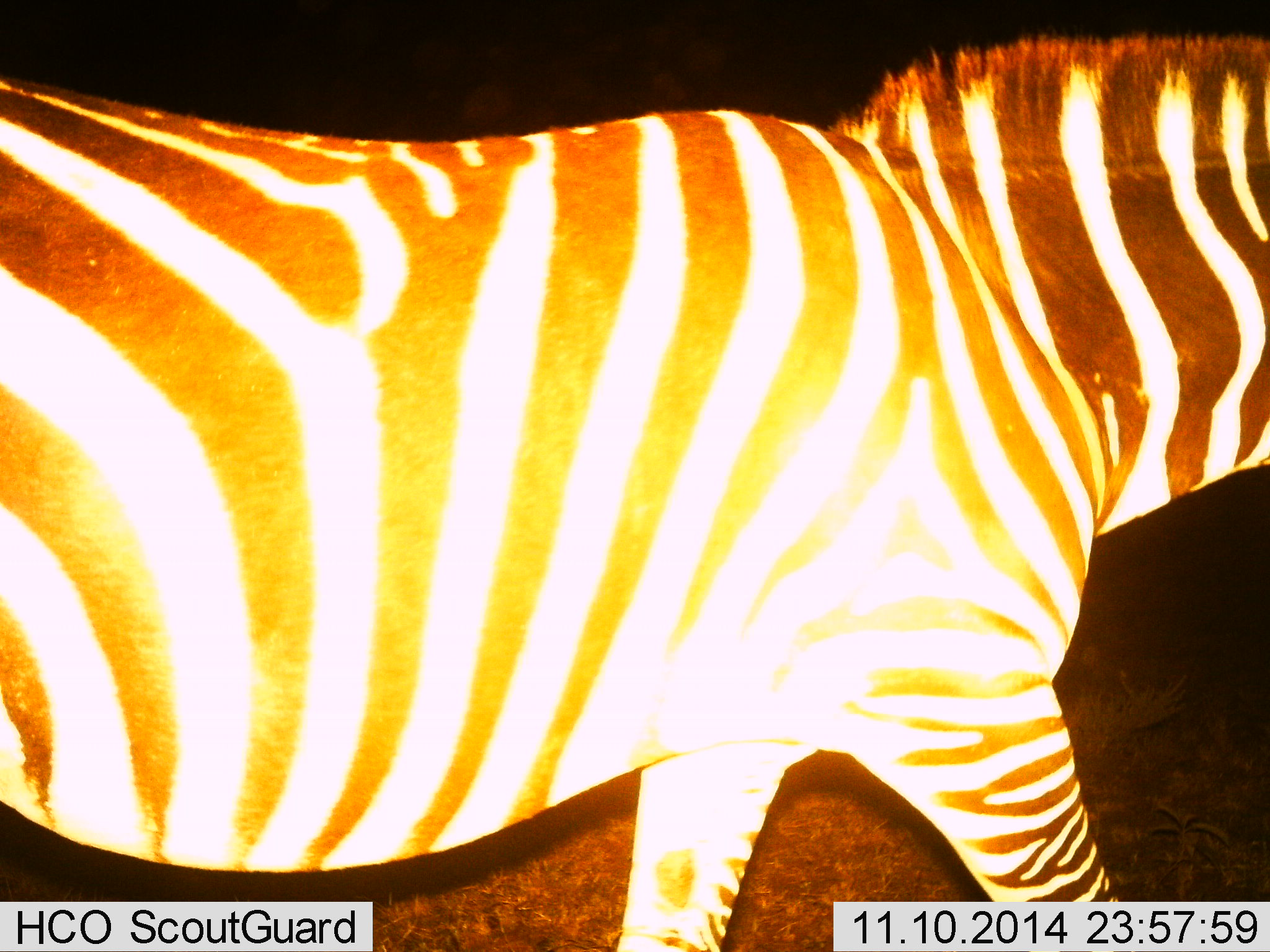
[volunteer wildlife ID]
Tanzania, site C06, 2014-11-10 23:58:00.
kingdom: Animalia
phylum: Chordata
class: Mammalia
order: Perissodactyla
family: Equidae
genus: Equus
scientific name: Equus quagga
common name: plains zebra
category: zebra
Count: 1.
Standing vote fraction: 20%.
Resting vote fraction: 0%.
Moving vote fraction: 80%.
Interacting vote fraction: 0%.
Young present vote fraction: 0%.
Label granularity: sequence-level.